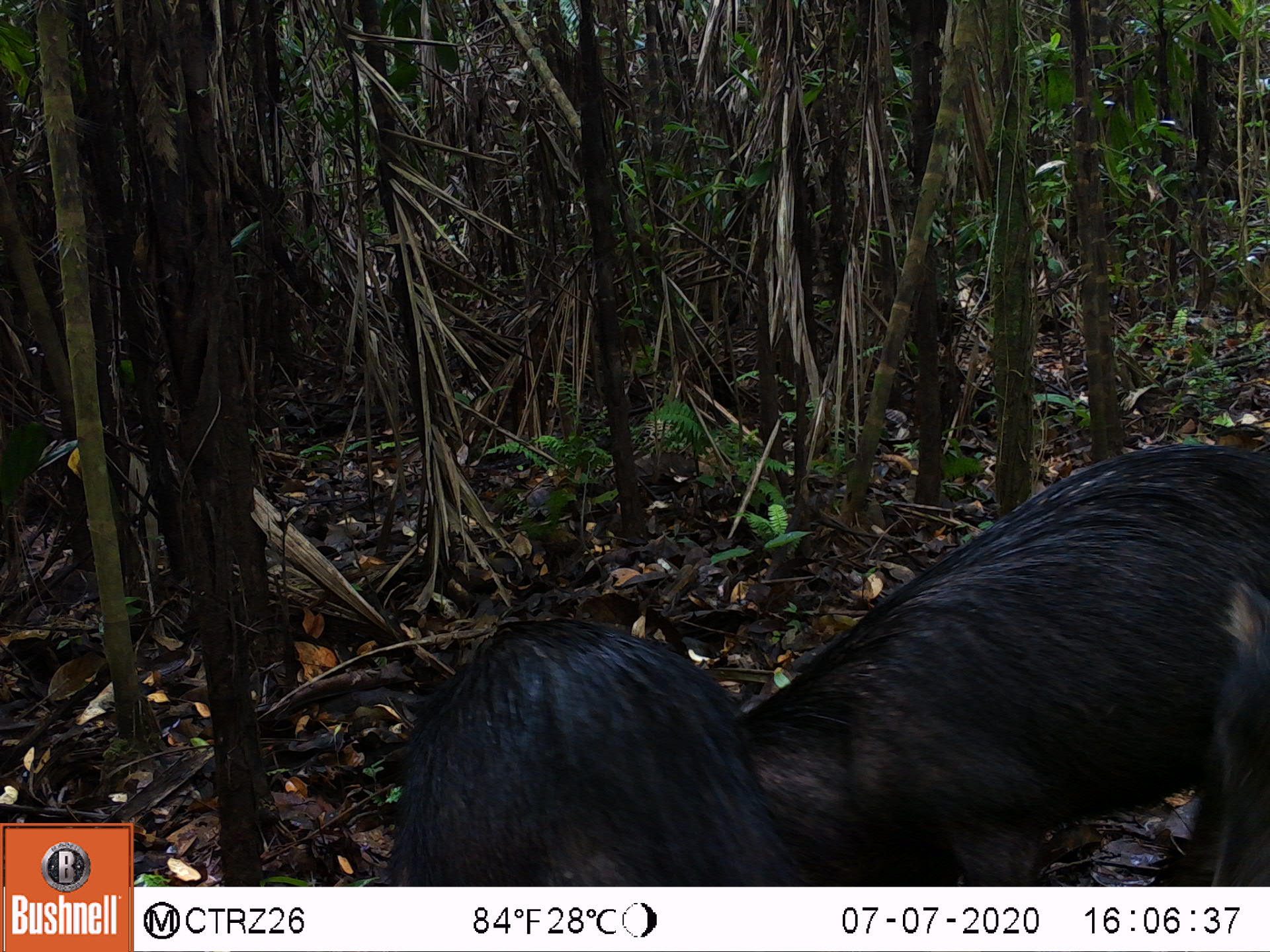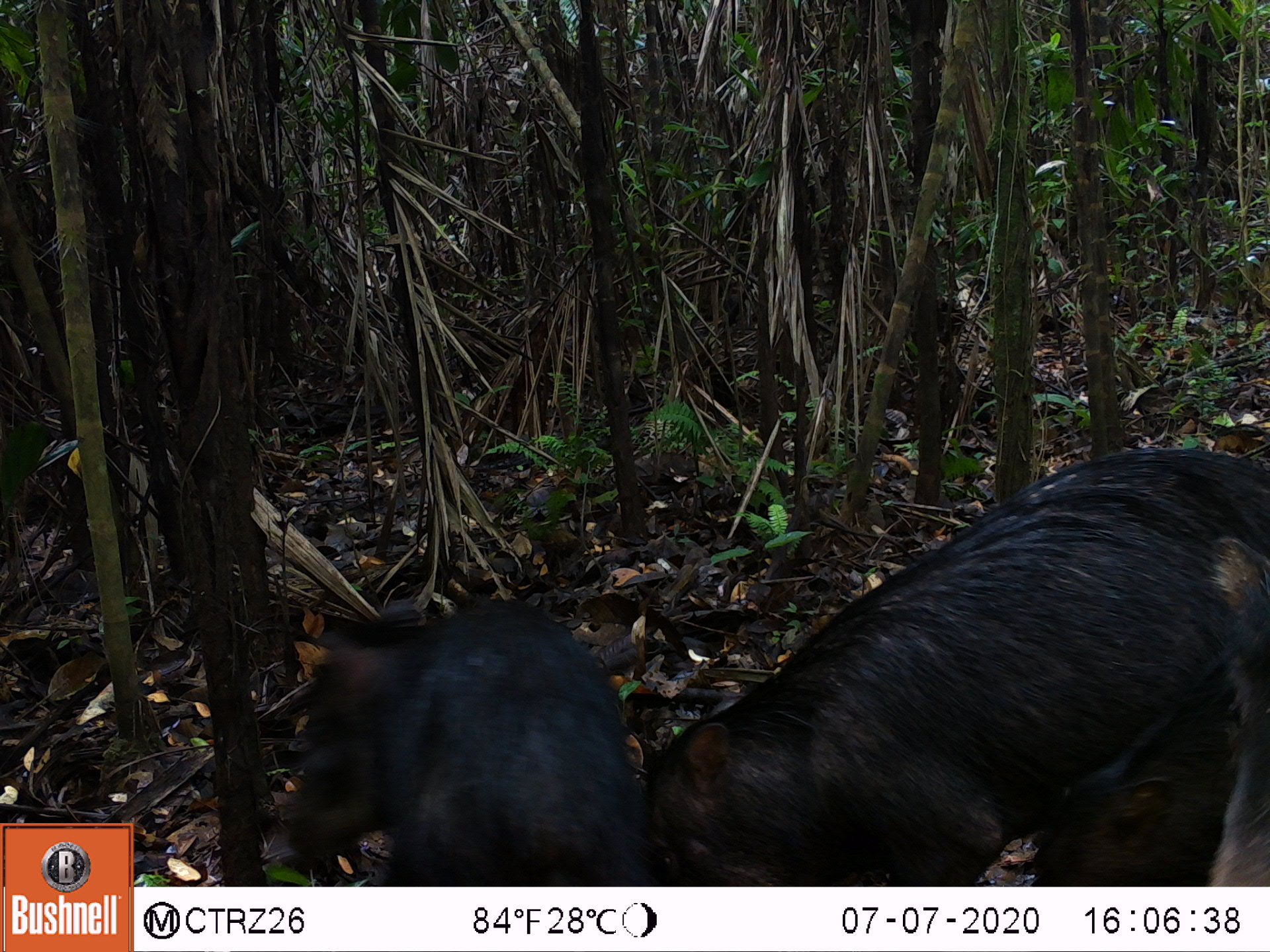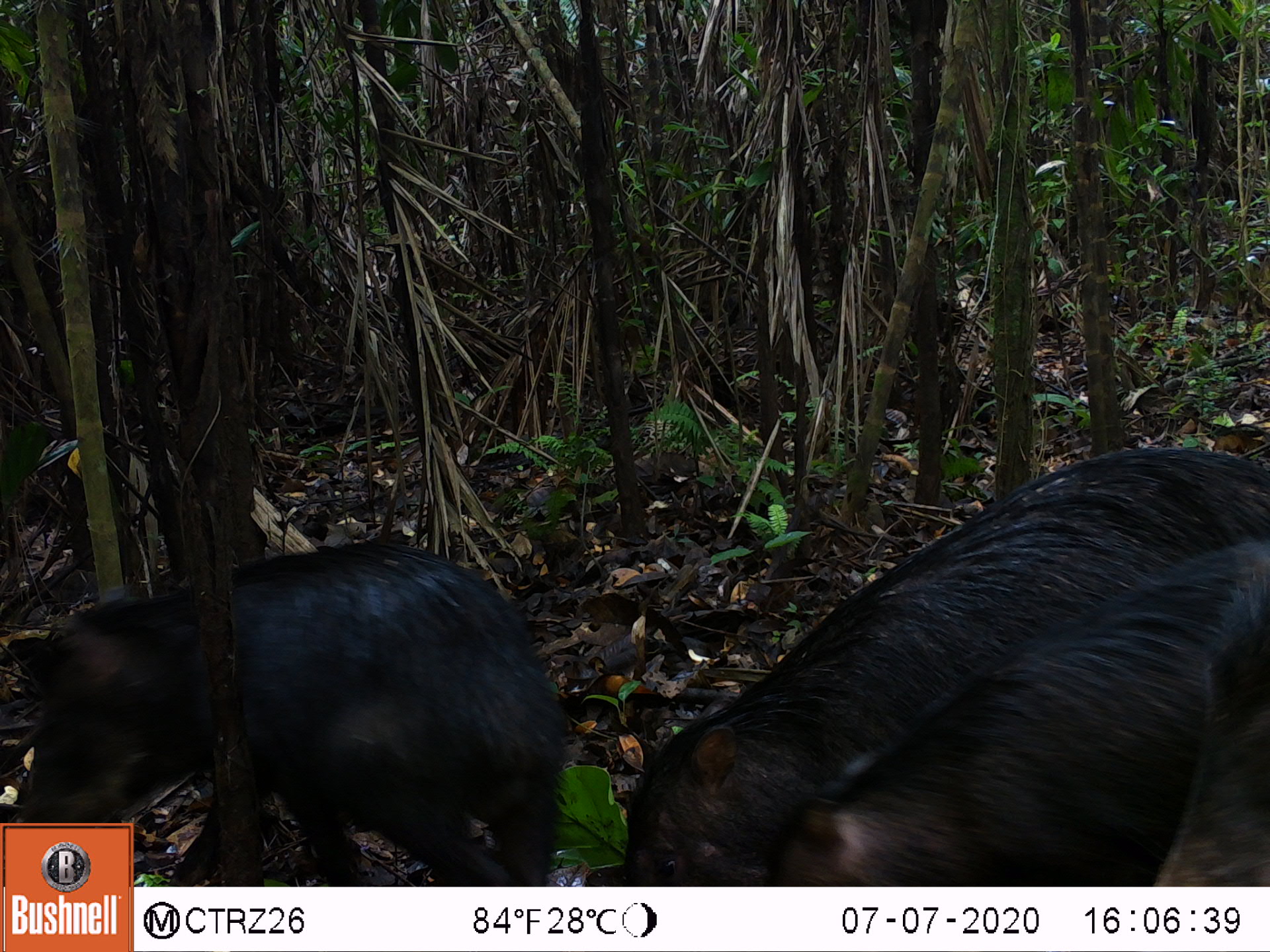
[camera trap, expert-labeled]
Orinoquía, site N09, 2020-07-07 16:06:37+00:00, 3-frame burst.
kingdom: Animalia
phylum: Chordata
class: Mammalia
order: Artiodactyla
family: Tayassuidae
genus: Tayassu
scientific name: Tayassu pecari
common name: white-lipped peccary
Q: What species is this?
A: White-lipped peccary (Tayassu pecari).